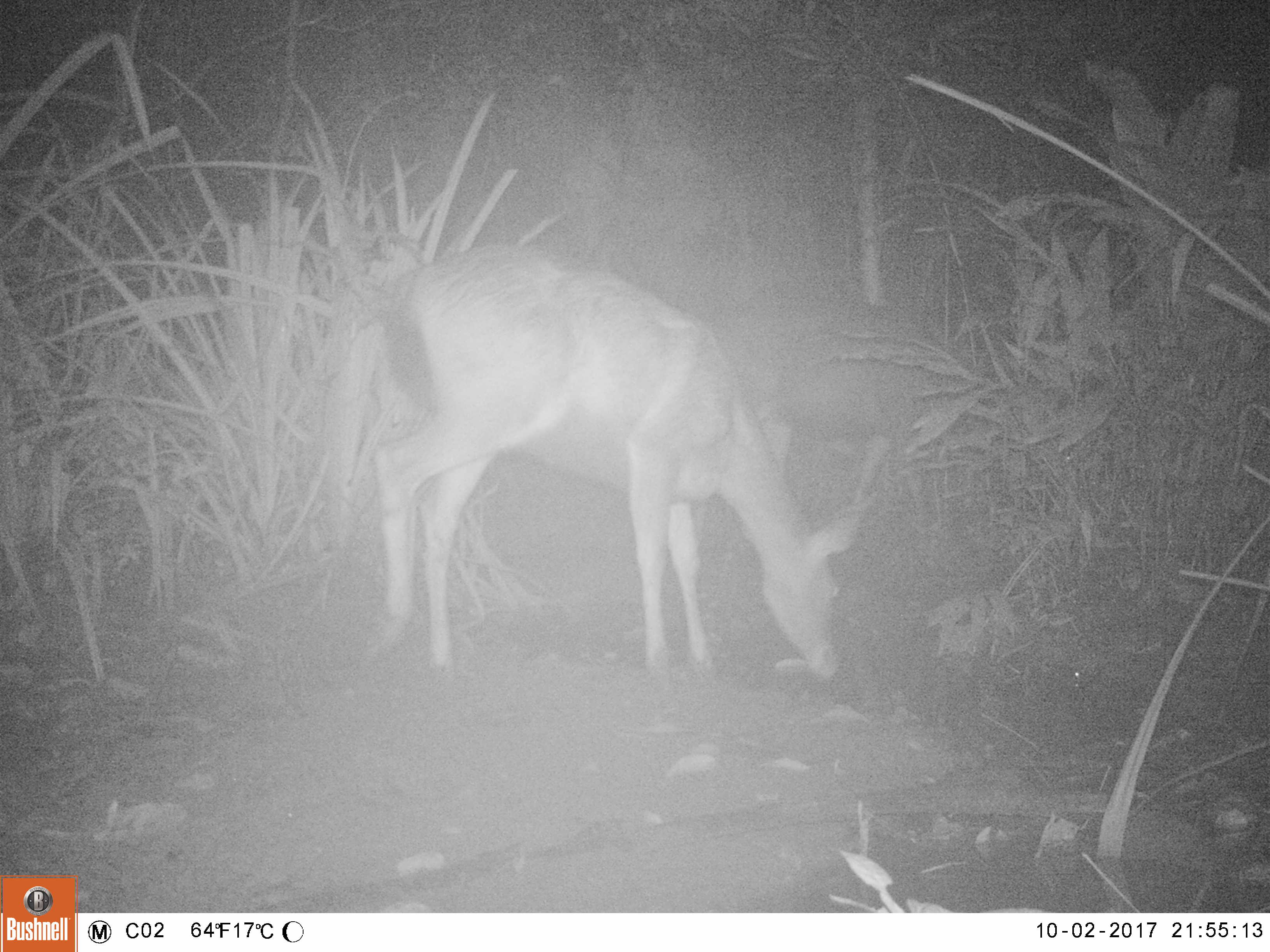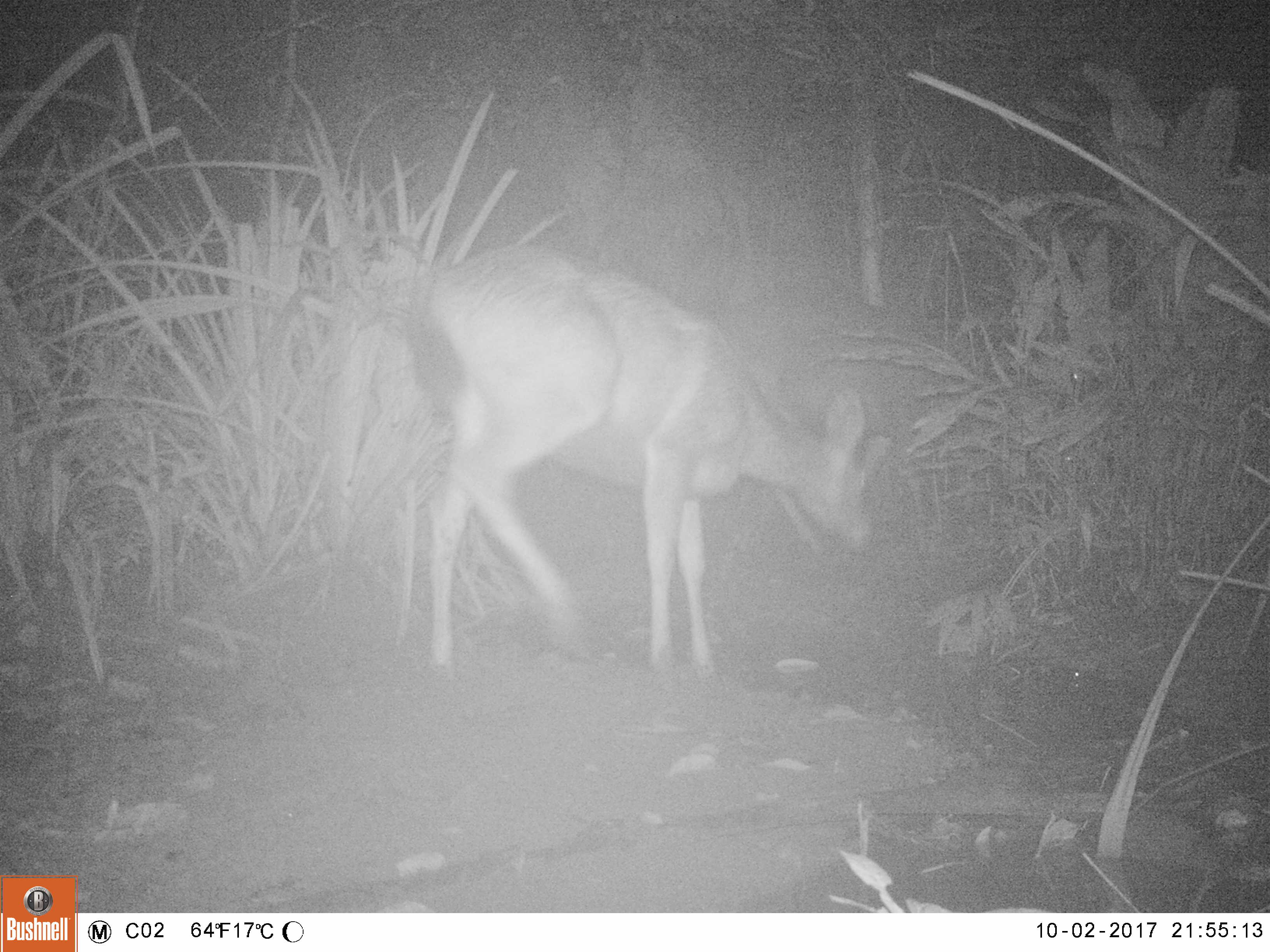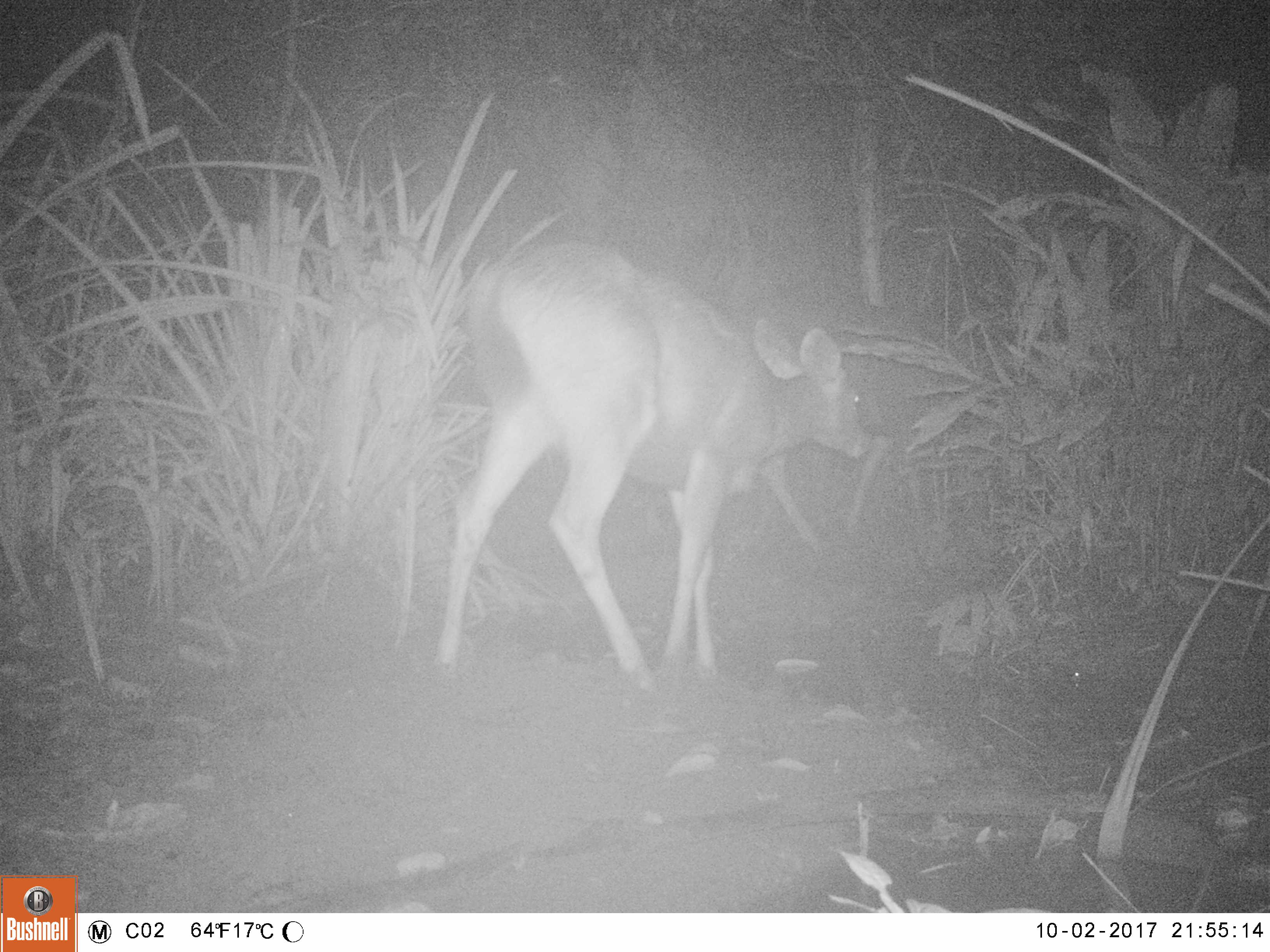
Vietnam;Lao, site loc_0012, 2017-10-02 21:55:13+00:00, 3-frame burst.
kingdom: Animalia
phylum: Chordata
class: Mammalia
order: Artiodactyla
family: Cervidae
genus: Rusa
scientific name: Rusa unicolor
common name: sambar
Sambar (Rusa unicolor). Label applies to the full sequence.